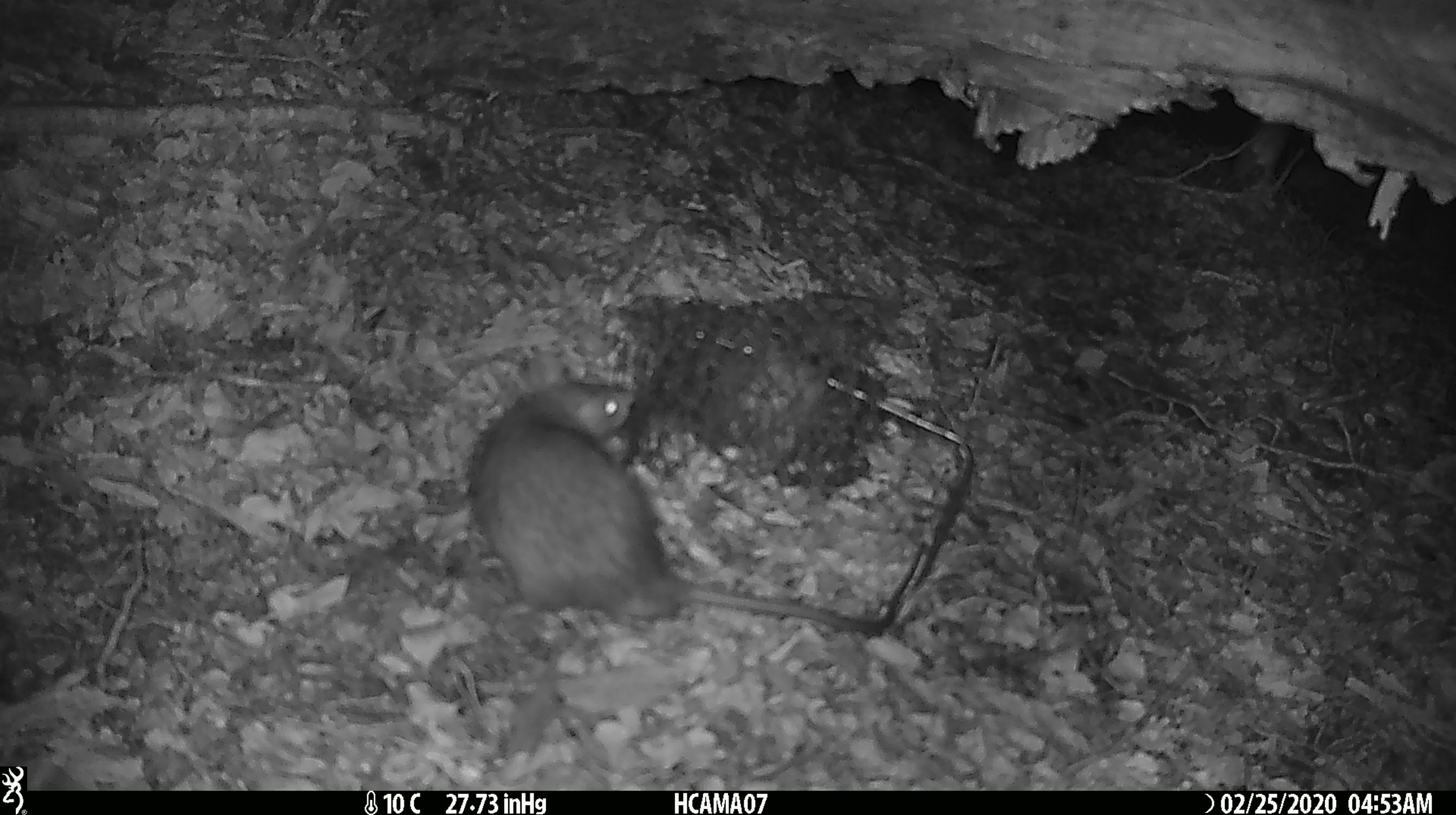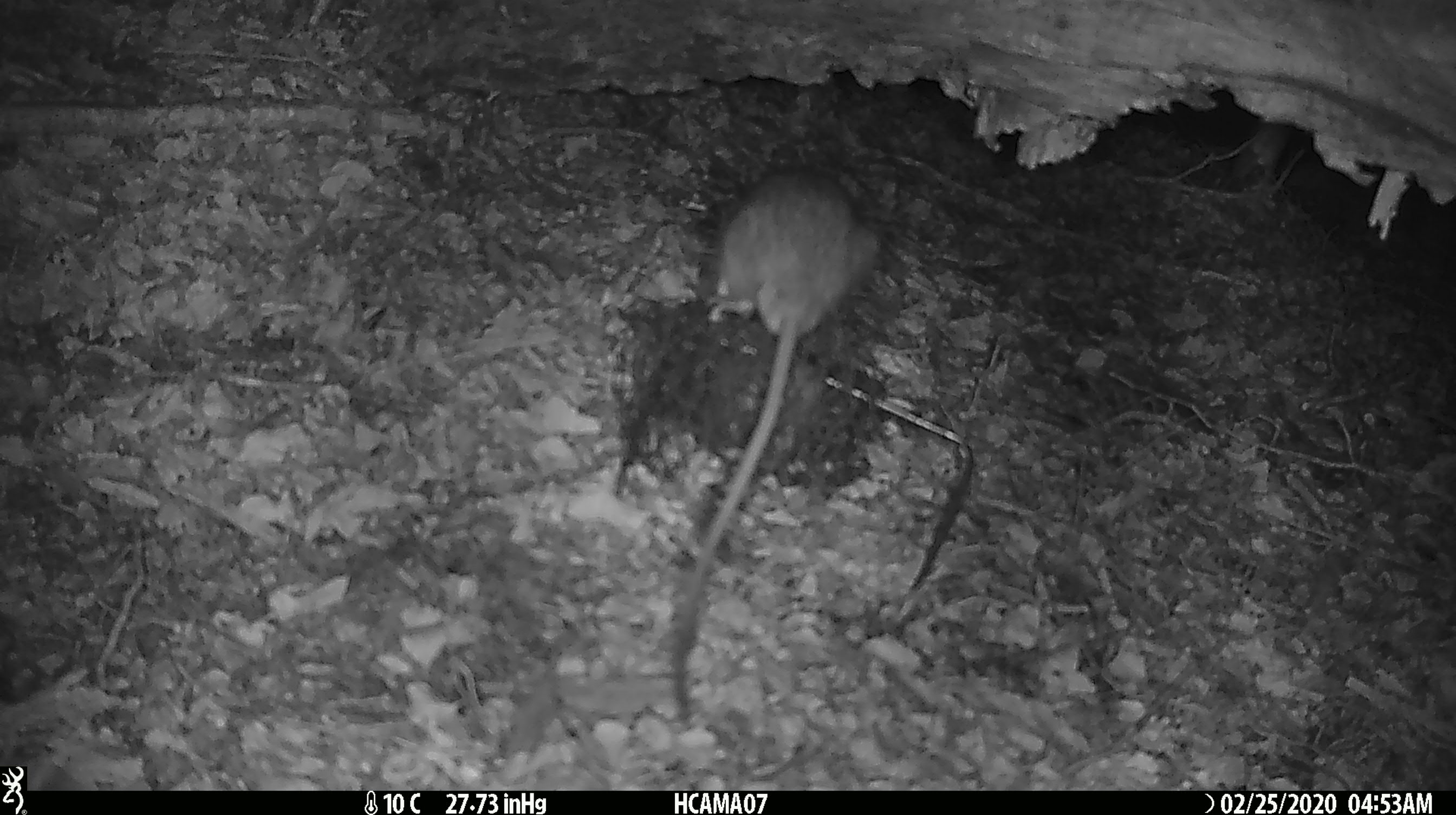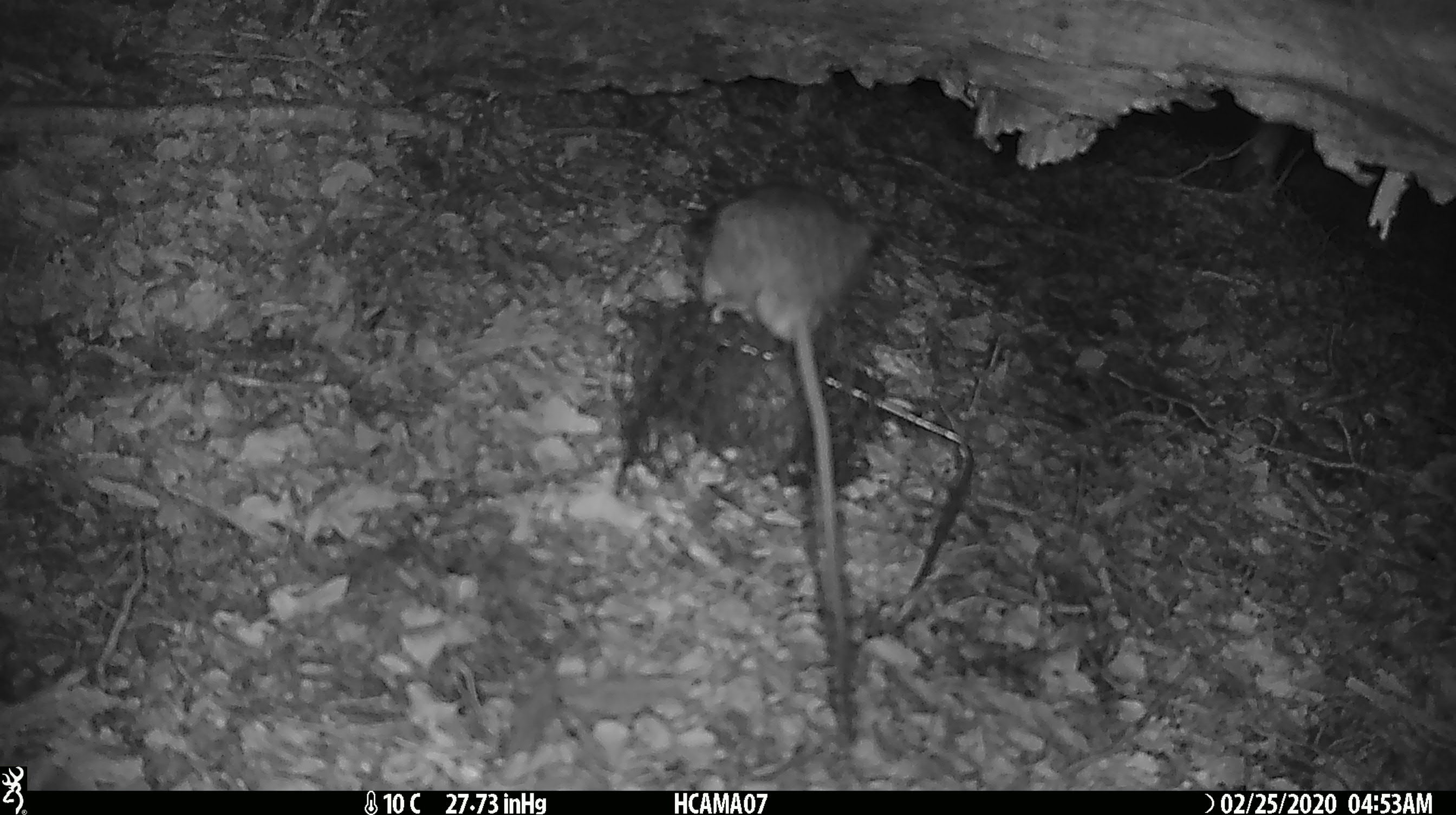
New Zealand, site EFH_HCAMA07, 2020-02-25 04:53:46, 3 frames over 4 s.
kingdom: Animalia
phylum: Chordata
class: Mammalia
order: Rodentia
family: Muridae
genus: Rattus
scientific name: Rattus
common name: rat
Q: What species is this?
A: Rat (Rattus).